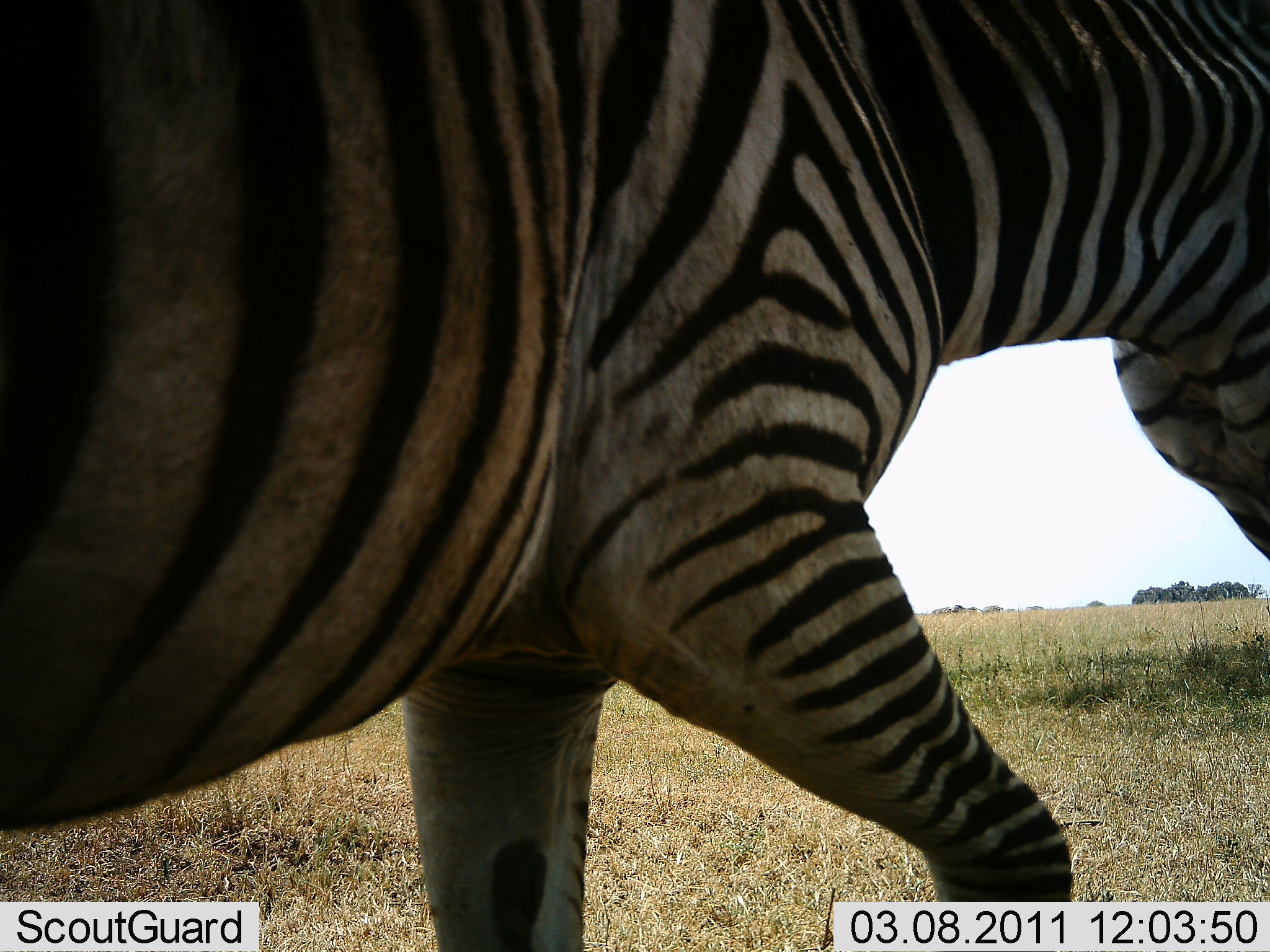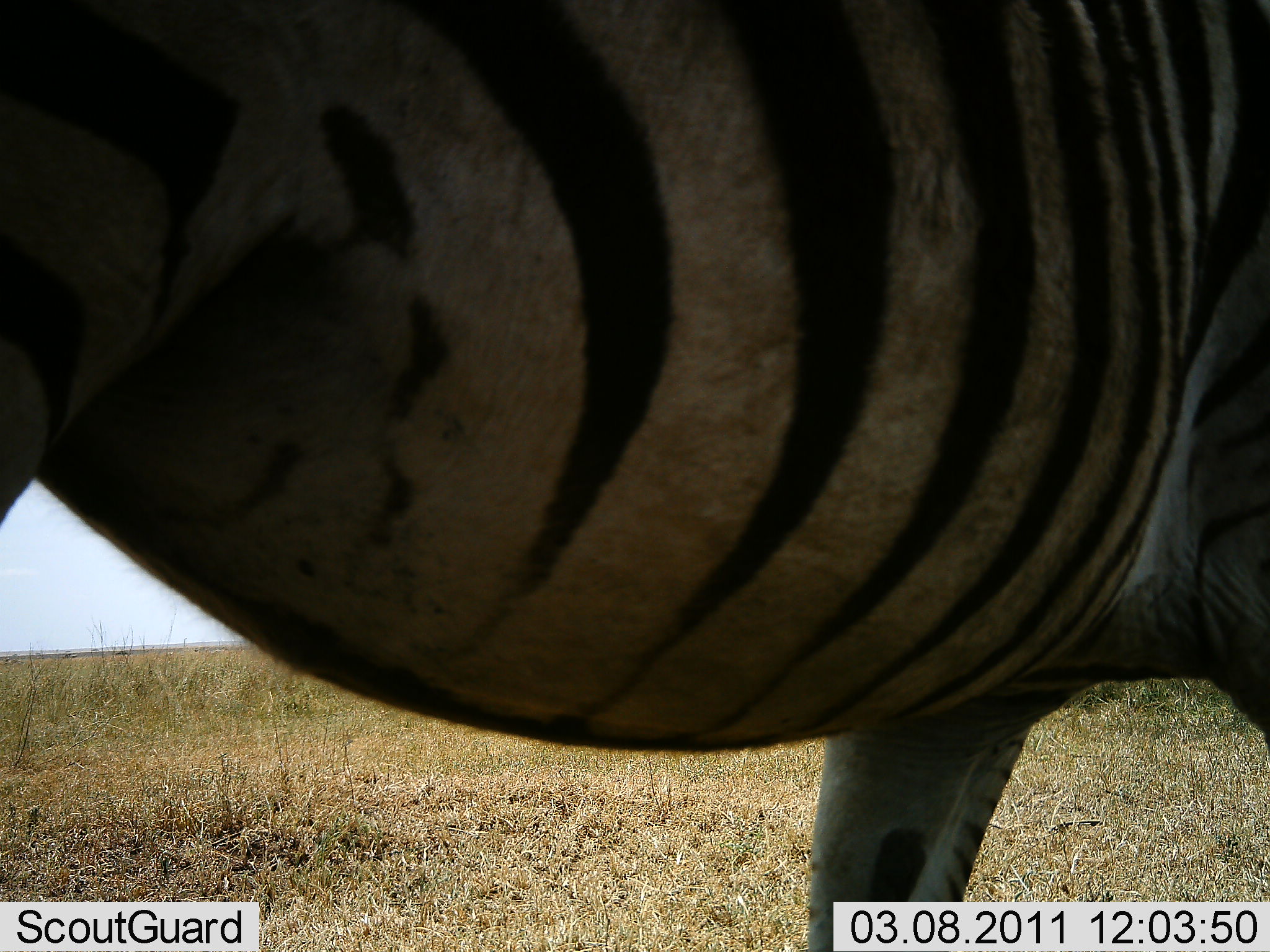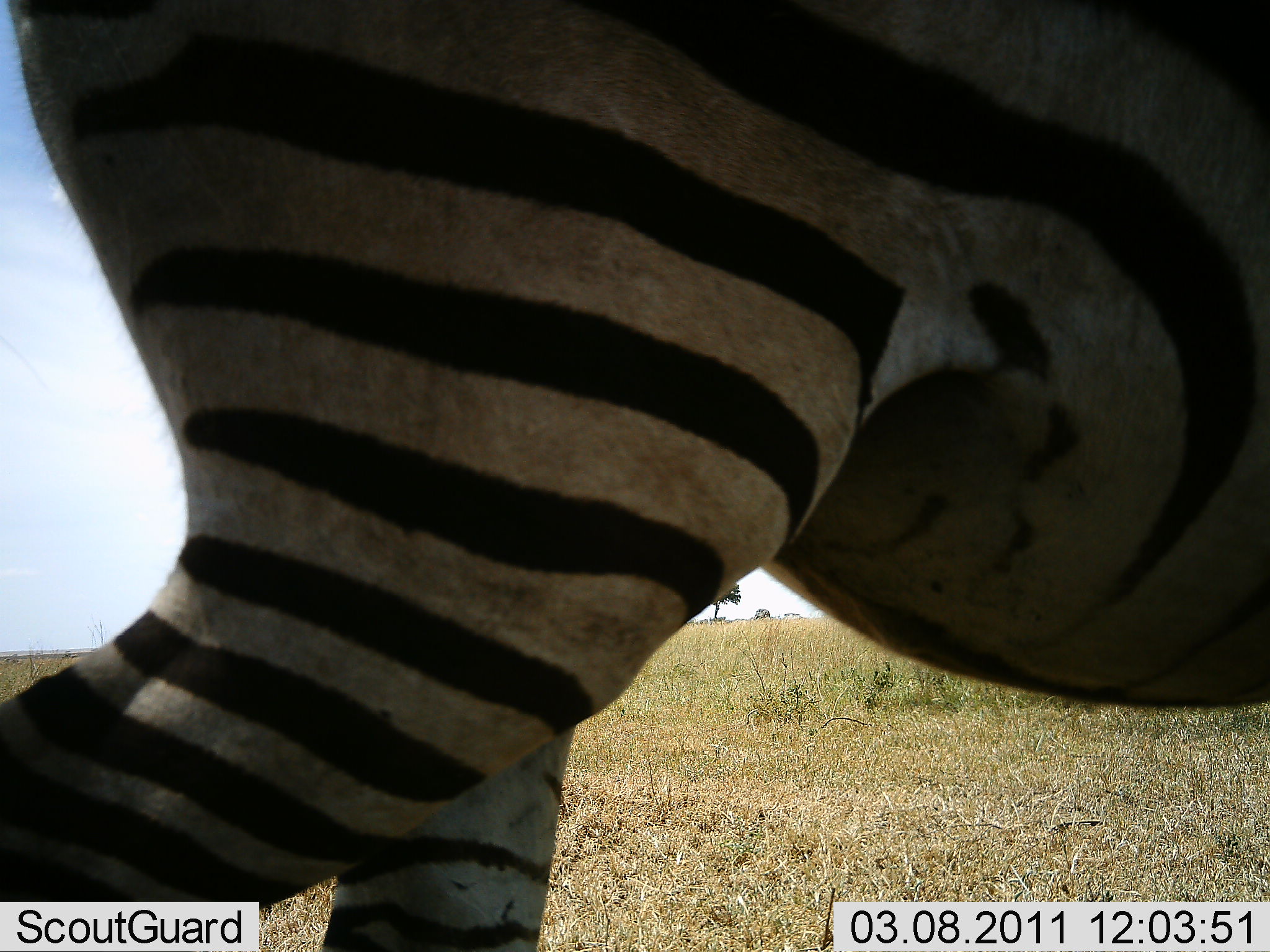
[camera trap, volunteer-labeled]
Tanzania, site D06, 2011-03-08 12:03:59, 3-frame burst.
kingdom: Animalia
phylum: Chordata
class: Mammalia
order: Perissodactyla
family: Equidae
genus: Equus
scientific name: Equus quagga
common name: plains zebra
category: zebra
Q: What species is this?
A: Zebra (plains zebra) (Equus quagga).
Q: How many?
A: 1.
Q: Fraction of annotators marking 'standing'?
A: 9%.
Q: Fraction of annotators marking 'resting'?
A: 0%.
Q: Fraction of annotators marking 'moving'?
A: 100%.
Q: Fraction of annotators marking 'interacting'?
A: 0%.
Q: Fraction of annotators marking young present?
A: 0%.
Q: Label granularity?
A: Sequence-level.